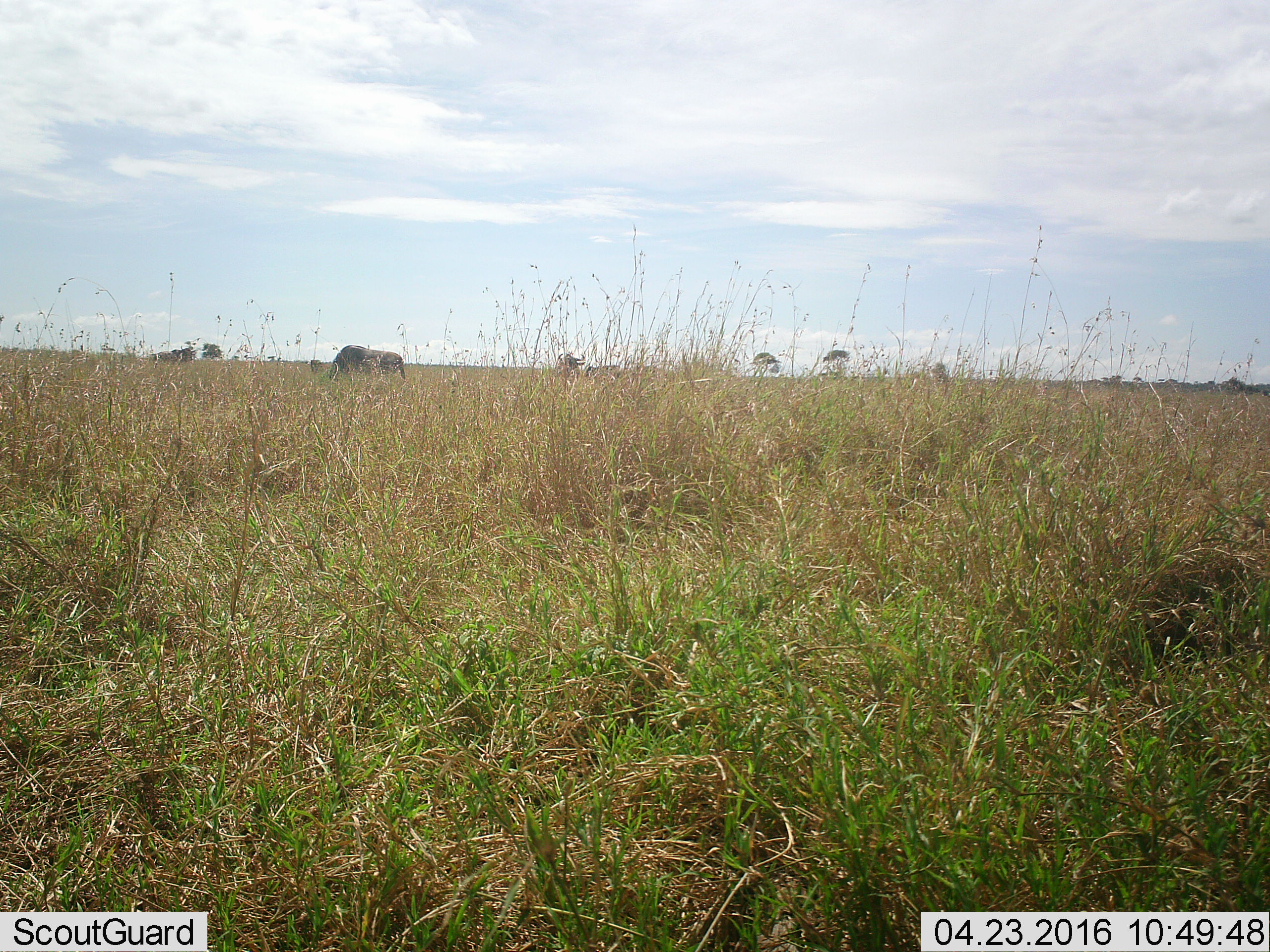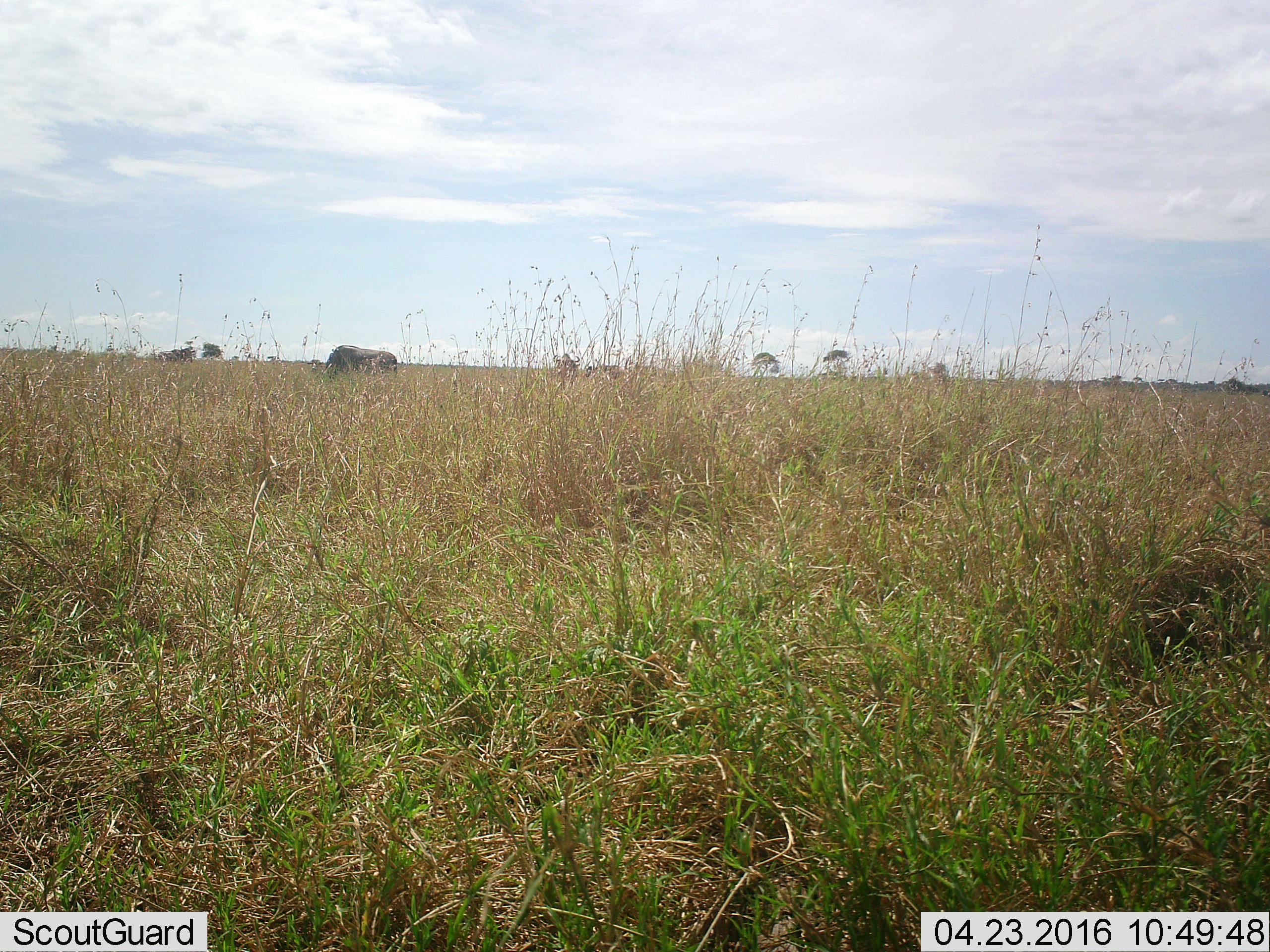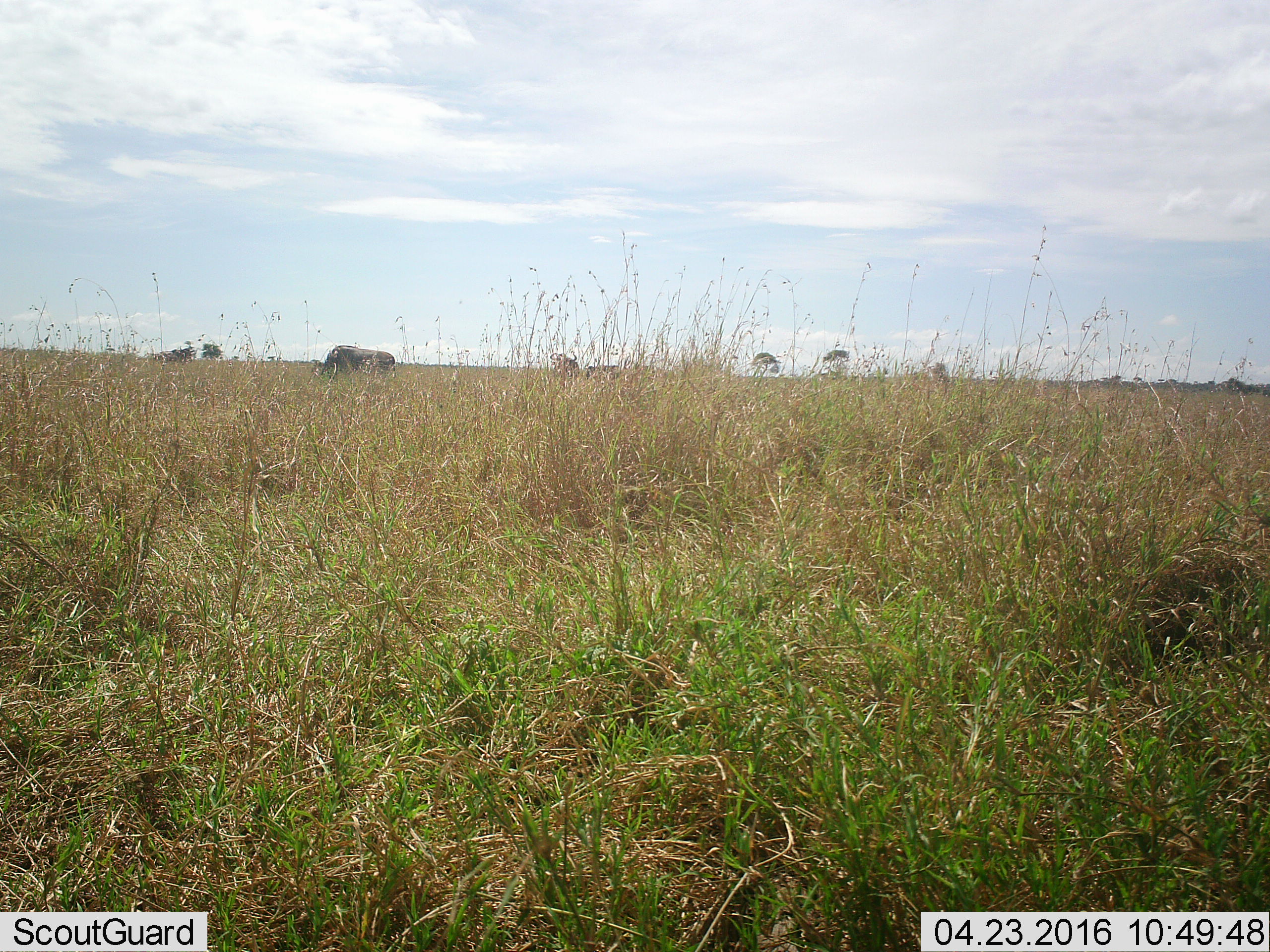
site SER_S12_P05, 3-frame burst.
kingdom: Animalia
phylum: Chordata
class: Mammalia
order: Artiodactyla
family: Bovidae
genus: Connochaetes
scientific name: Connochaetes taurinus taurinus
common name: blue wildebeest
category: wildebeestblue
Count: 5.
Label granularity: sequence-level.